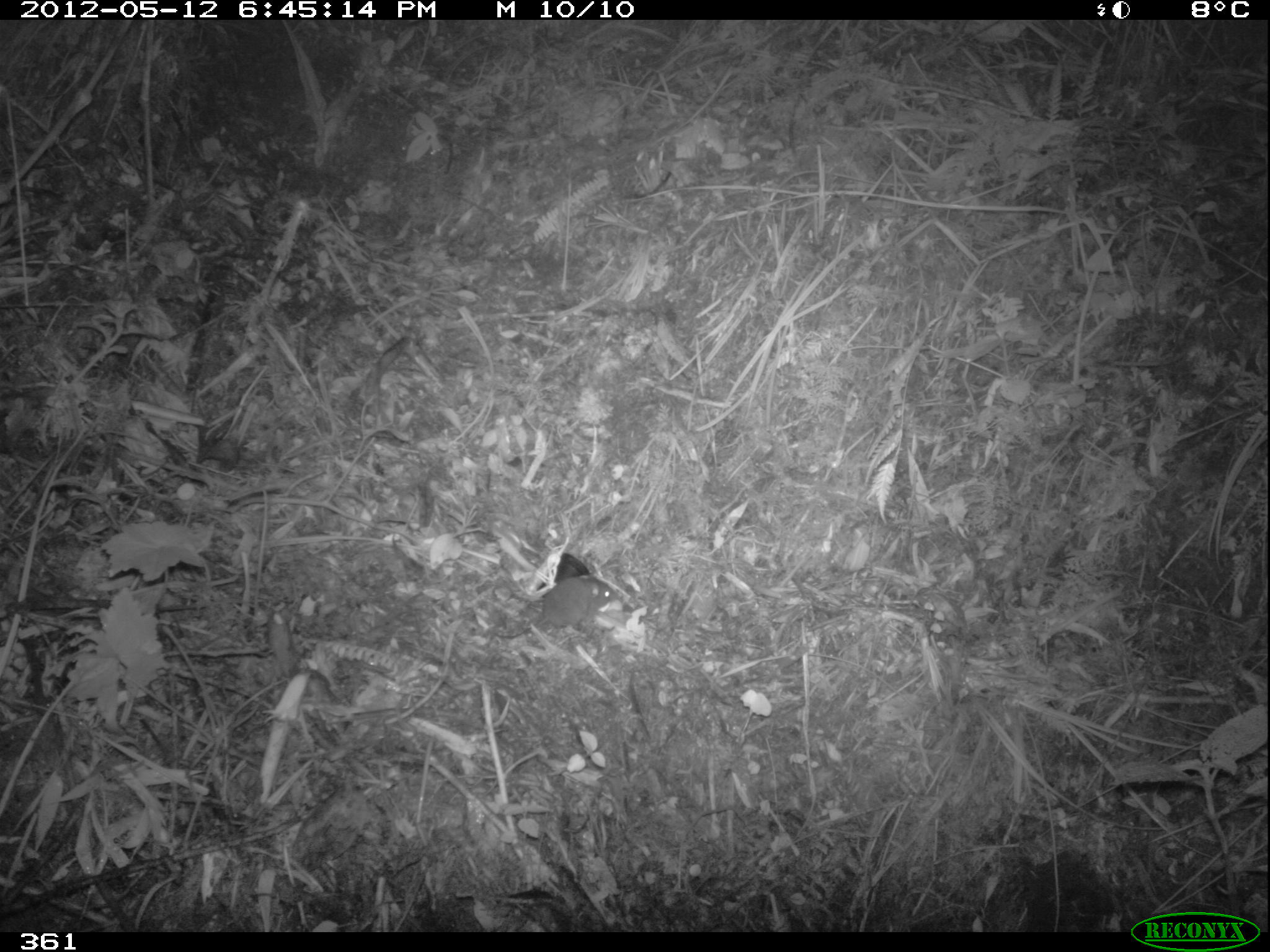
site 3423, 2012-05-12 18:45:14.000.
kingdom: Animalia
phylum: Chordata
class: Mammalia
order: Rodentia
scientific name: Rodentia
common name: rodents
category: unknown rodent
Unknown rodent (rodents) (Rodentia).